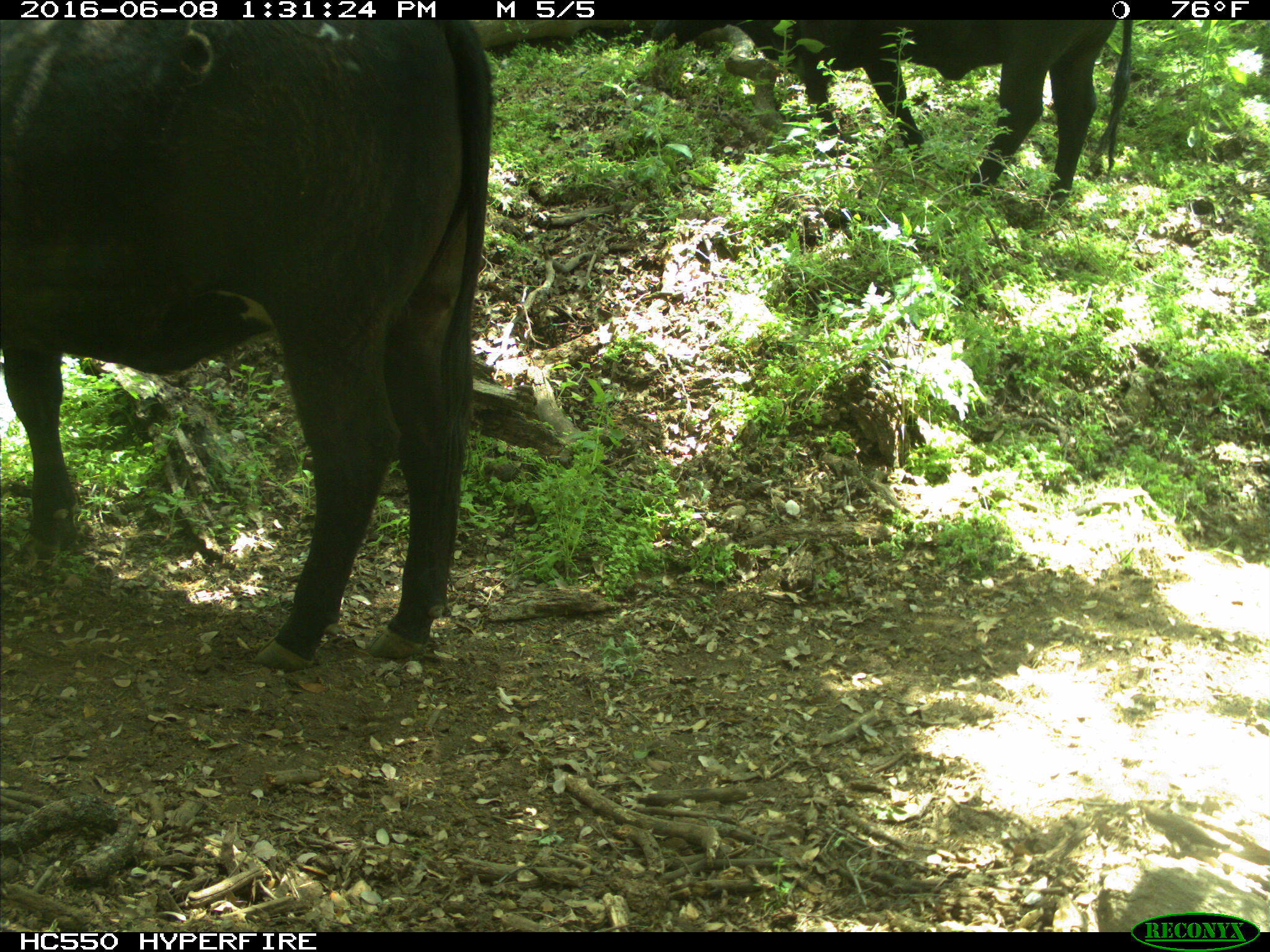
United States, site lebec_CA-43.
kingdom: Animalia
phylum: Chordata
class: Mammalia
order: Artiodactyla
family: Bovidae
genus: Bos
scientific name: Bos taurus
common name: domestic cow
Bos taurus (domestic cow).